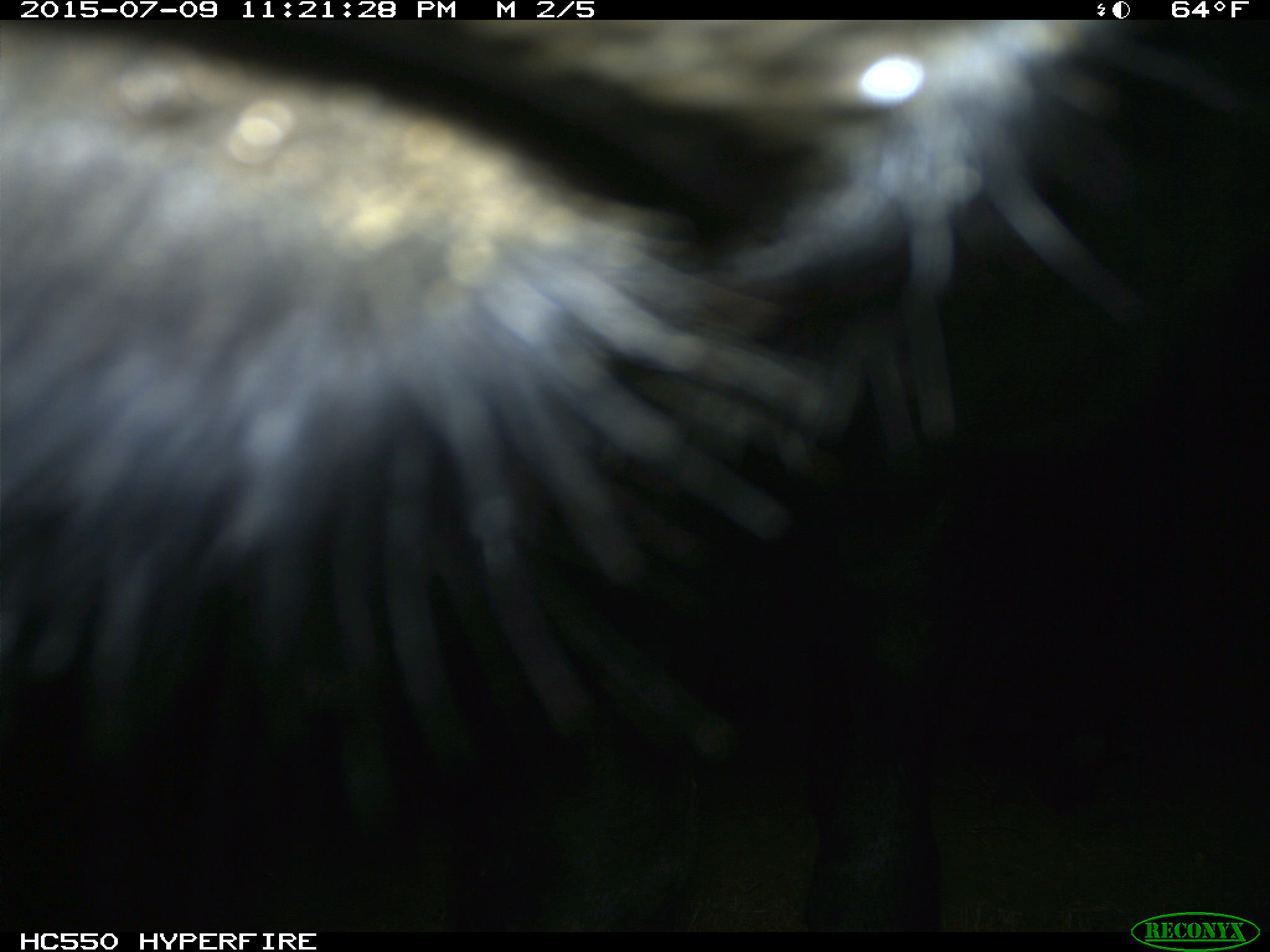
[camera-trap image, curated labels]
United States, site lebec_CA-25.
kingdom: Animalia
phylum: Chordata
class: Mammalia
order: Artiodactyla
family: Bovidae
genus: Bos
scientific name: Bos taurus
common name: domestic cow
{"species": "Bos taurus (domestic cow)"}